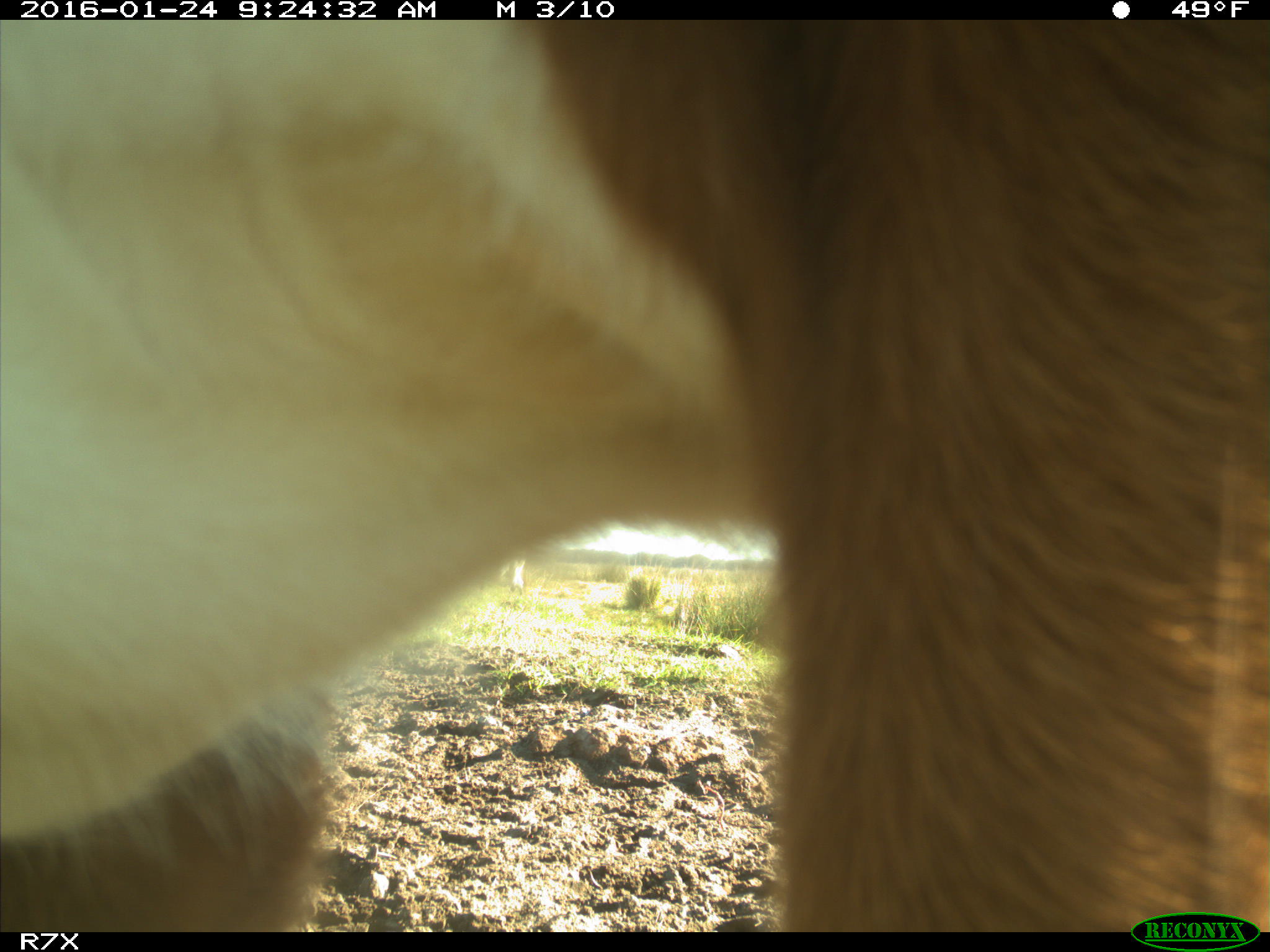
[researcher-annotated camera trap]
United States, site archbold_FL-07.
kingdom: Animalia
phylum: Chordata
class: Mammalia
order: Artiodactyla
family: Bovidae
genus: Bos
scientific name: Bos taurus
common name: domestic cow